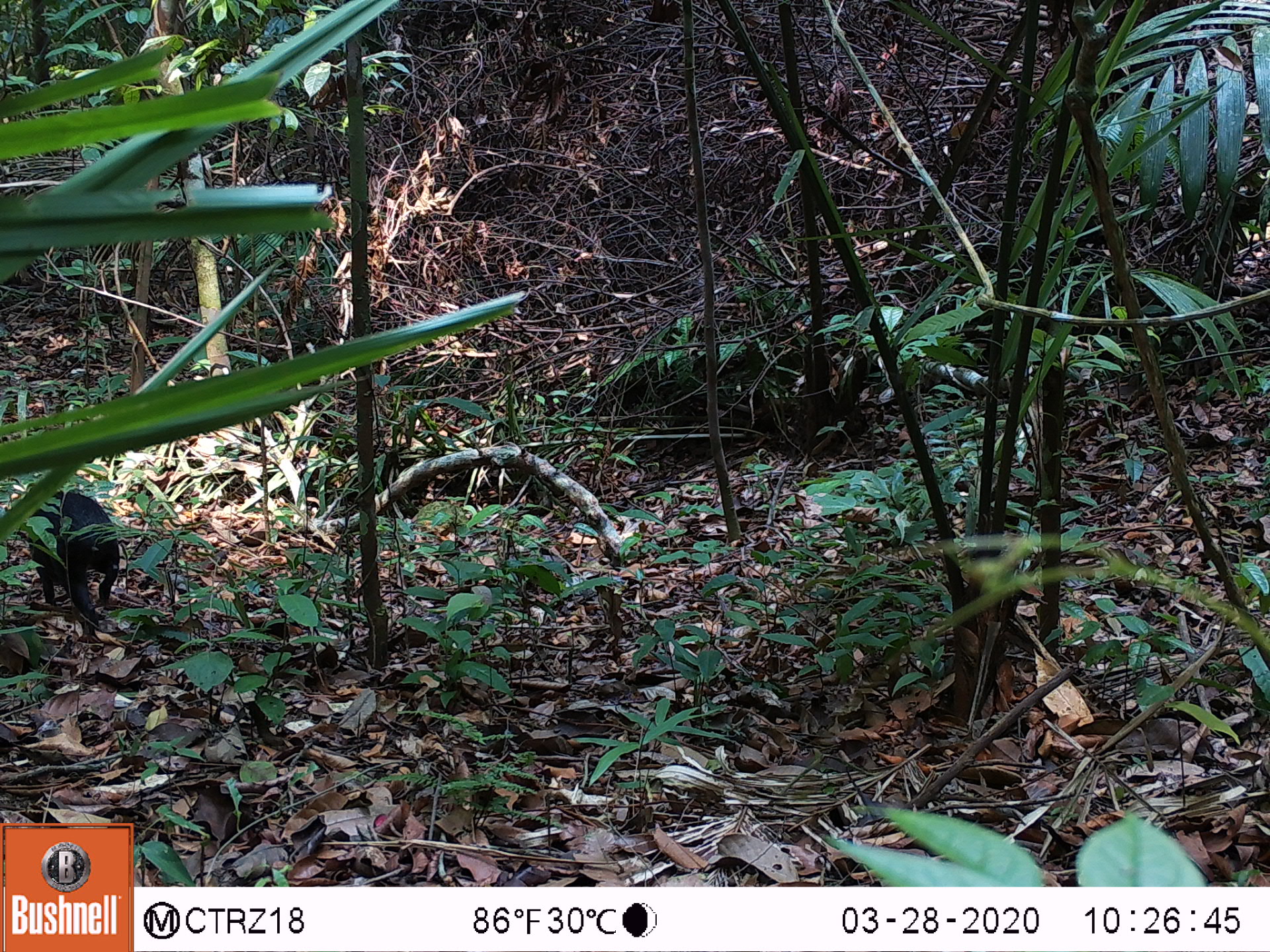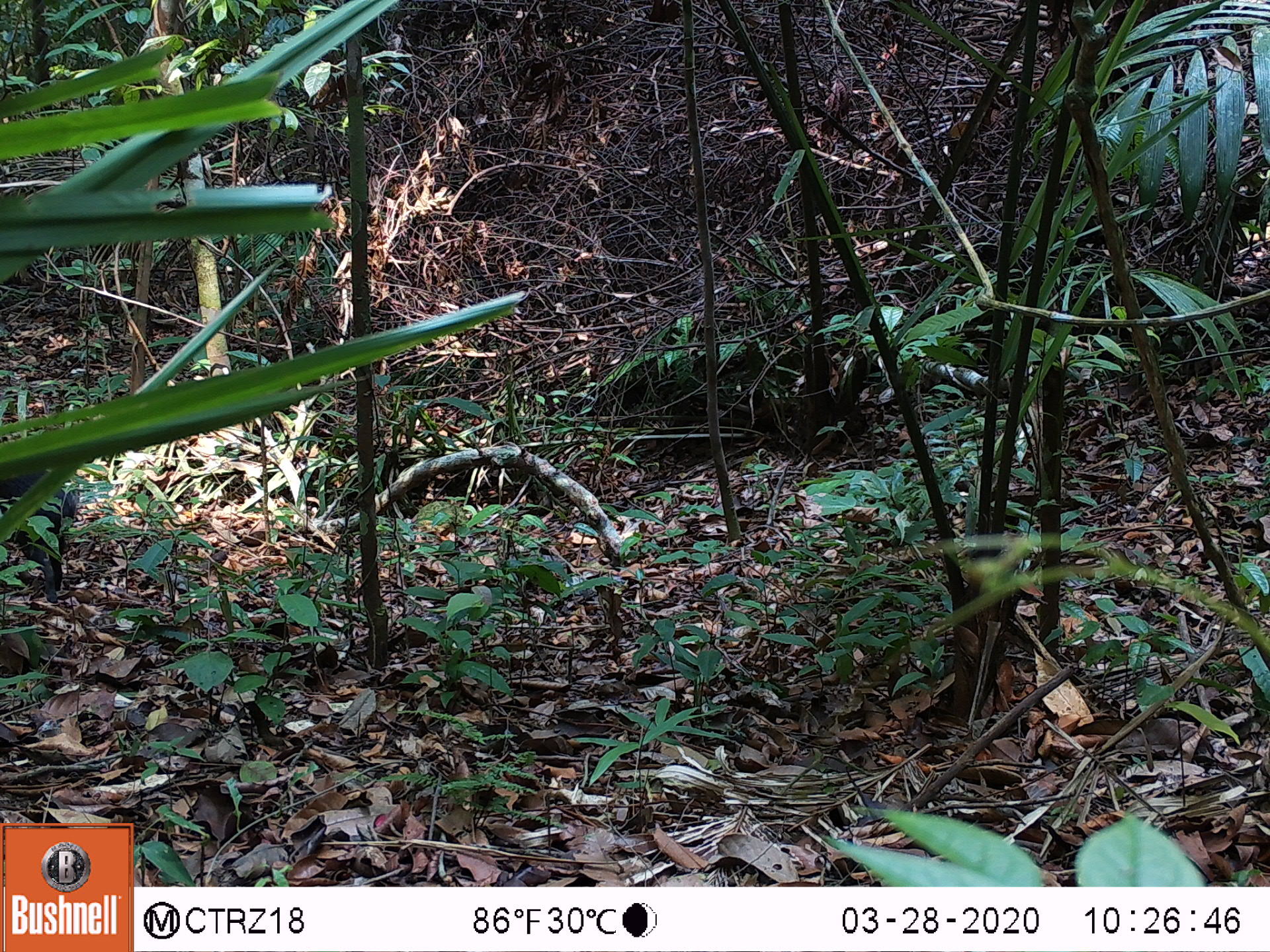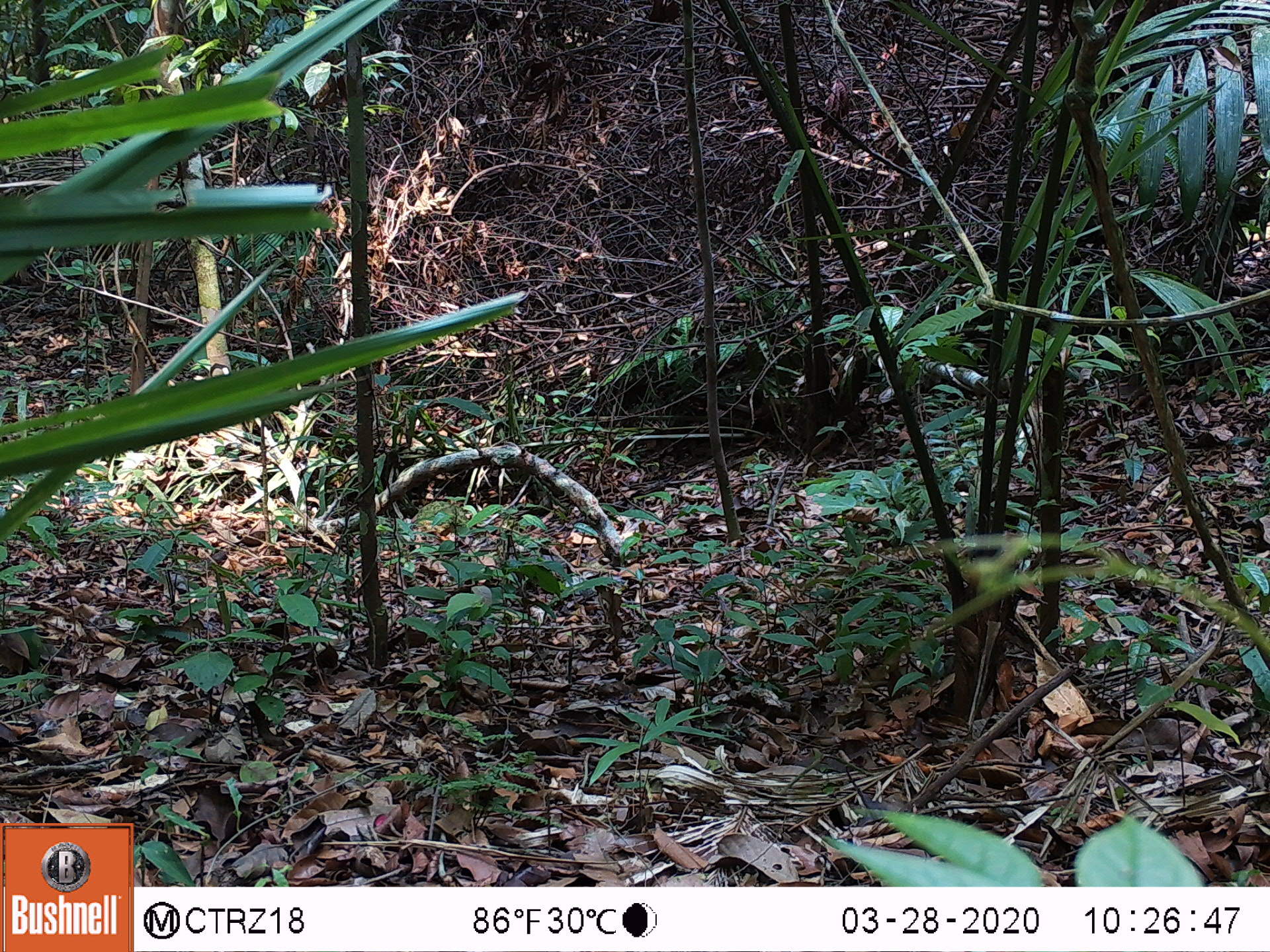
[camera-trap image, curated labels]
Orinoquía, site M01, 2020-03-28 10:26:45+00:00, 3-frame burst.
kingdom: Animalia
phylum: Chordata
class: Mammalia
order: Rodentia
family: Dasyproctidae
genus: Dasyprocta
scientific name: Dasyprocta fuliginosa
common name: black agouti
Black agouti (Dasyprocta fuliginosa).